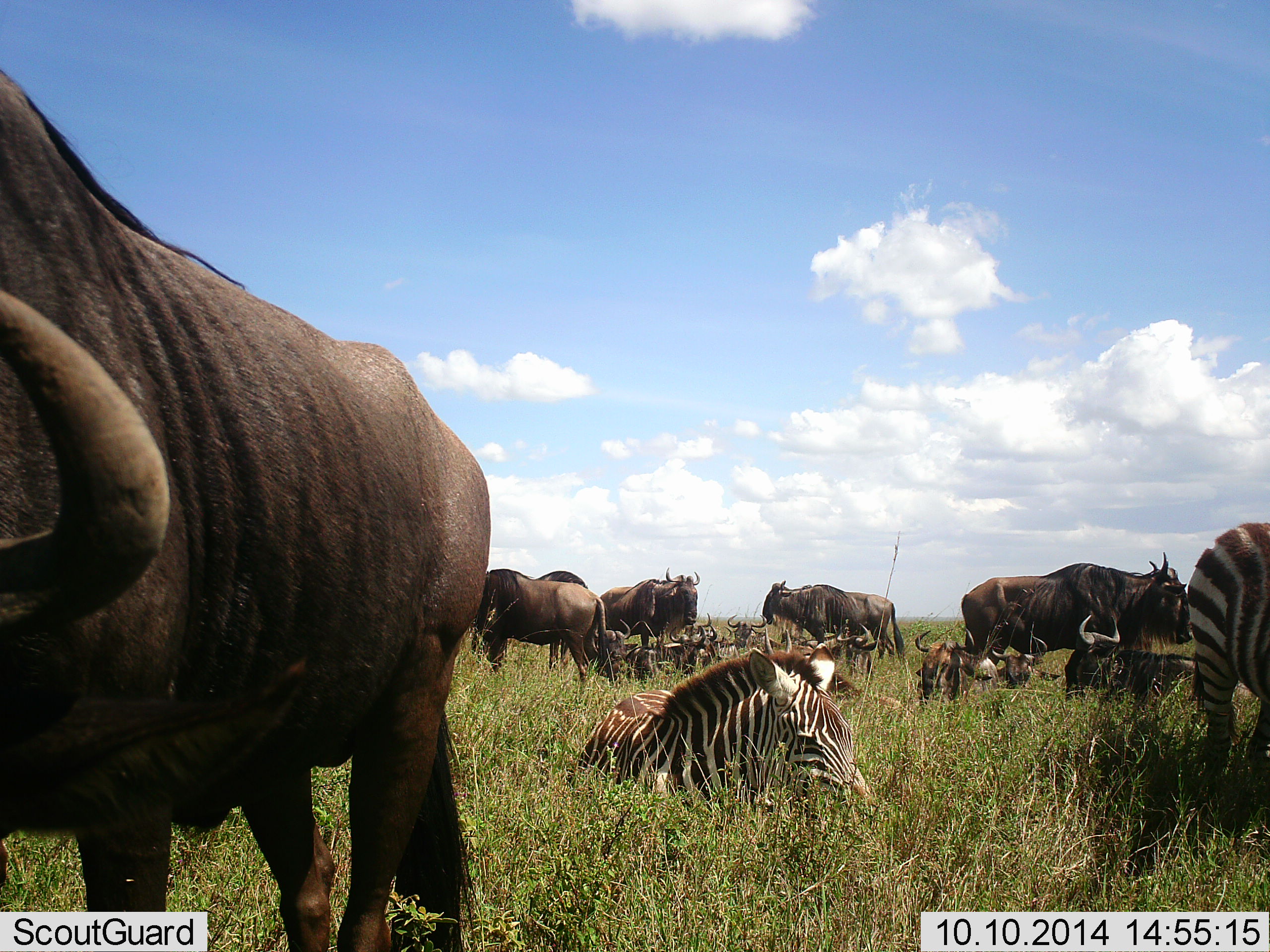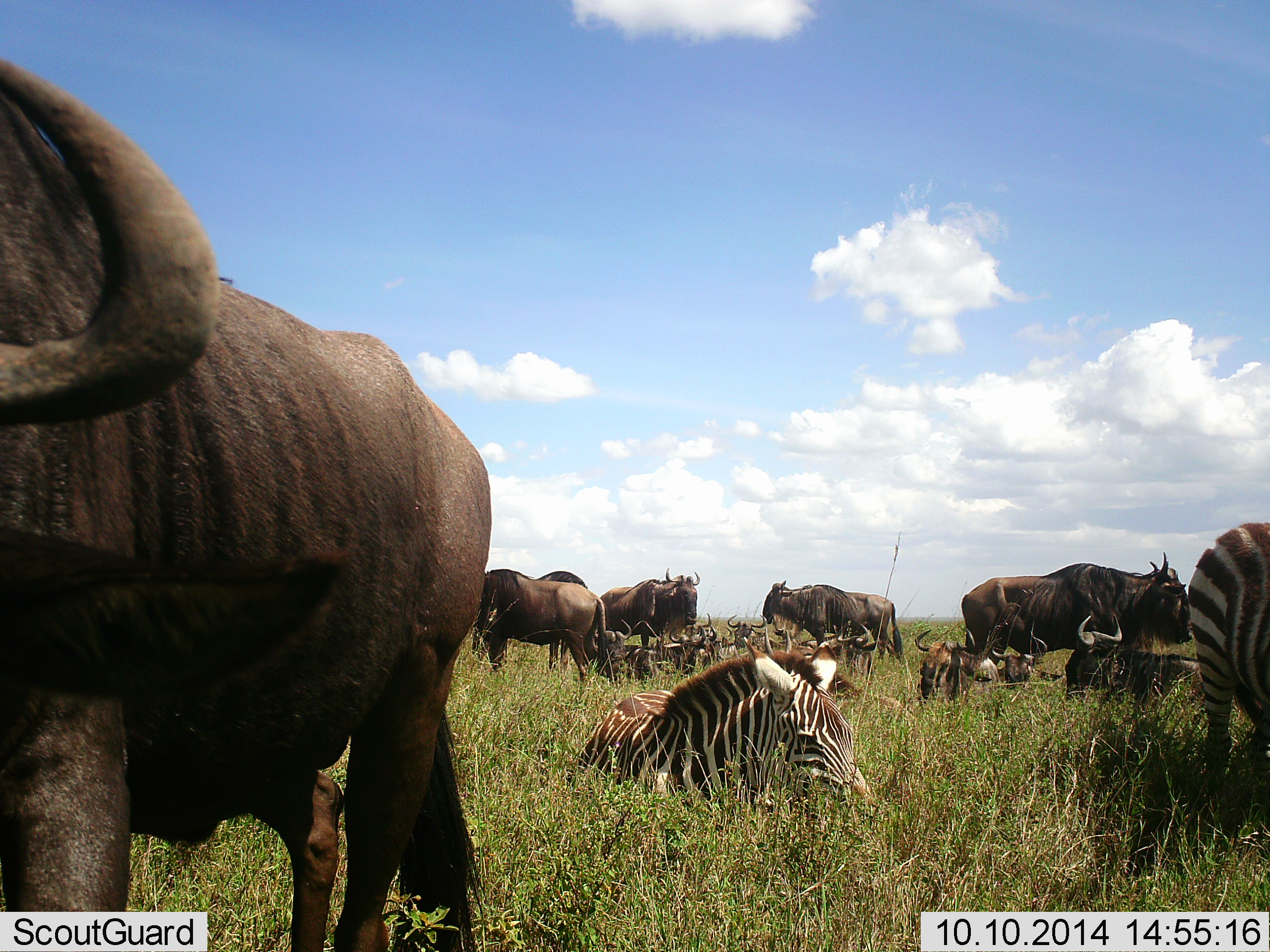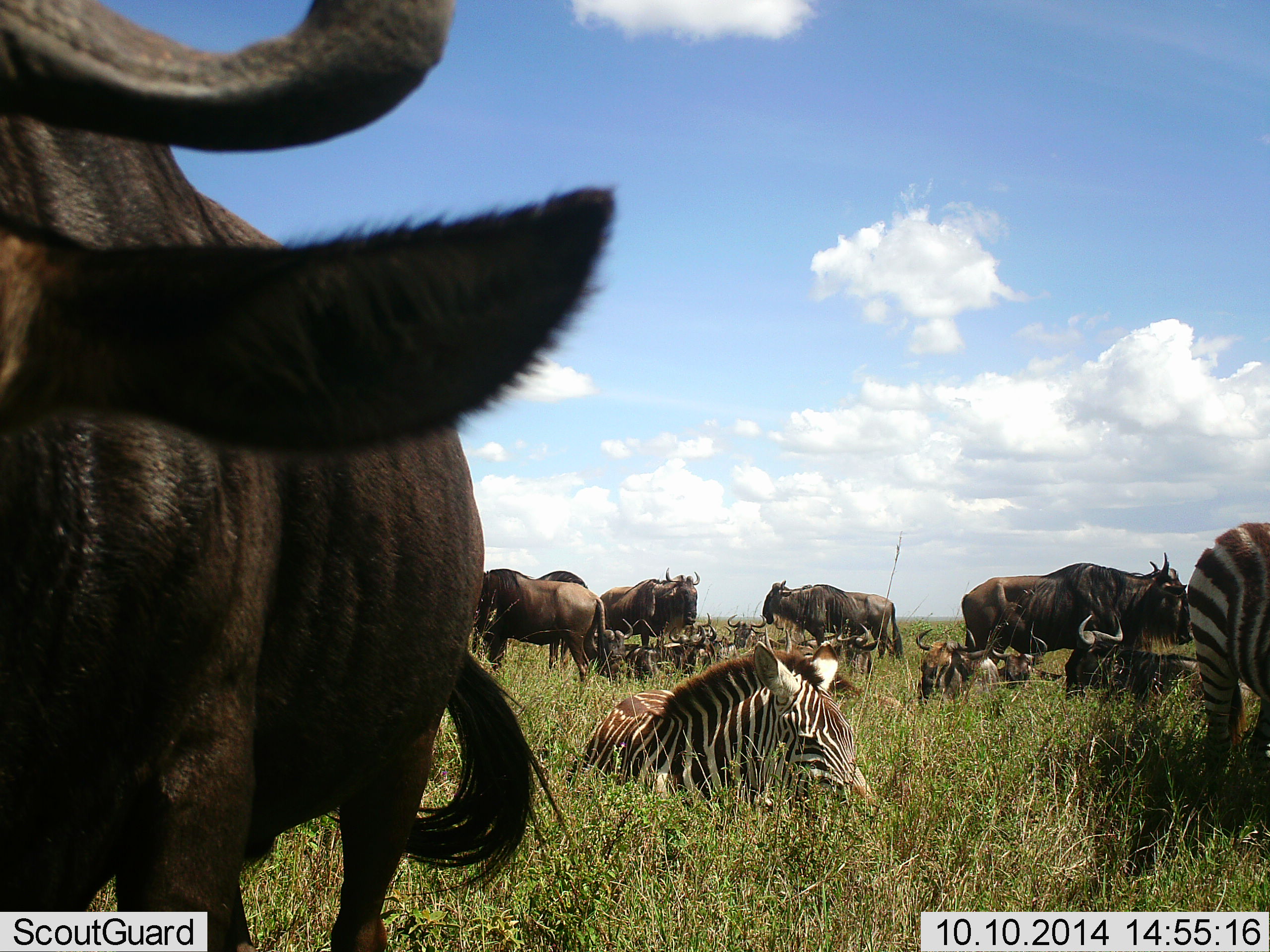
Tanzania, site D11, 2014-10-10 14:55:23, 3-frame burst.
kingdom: Animalia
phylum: Chordata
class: Mammalia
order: Artiodactyla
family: Bovidae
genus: Connochaetes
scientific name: Connochaetes taurinus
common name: blue wildebeest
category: wildebeest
Wildebeest (blue wildebeest) (Connochaetes taurinus), count 11-50. Behavior (volunteer vote fractions): standing 90%, resting 100%, moving 20%, interacting 0%. Young present (vote fraction): 0%. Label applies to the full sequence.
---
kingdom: Animalia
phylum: Chordata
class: Mammalia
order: Perissodactyla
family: Equidae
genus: Equus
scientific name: Equus quagga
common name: plains zebra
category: zebra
Zebra (plains zebra) (Equus quagga), count 2. Behavior (volunteer vote fractions): standing 80%, resting 100%, moving 0%, interacting 0%. Young present (vote fraction): 0%. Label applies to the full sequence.